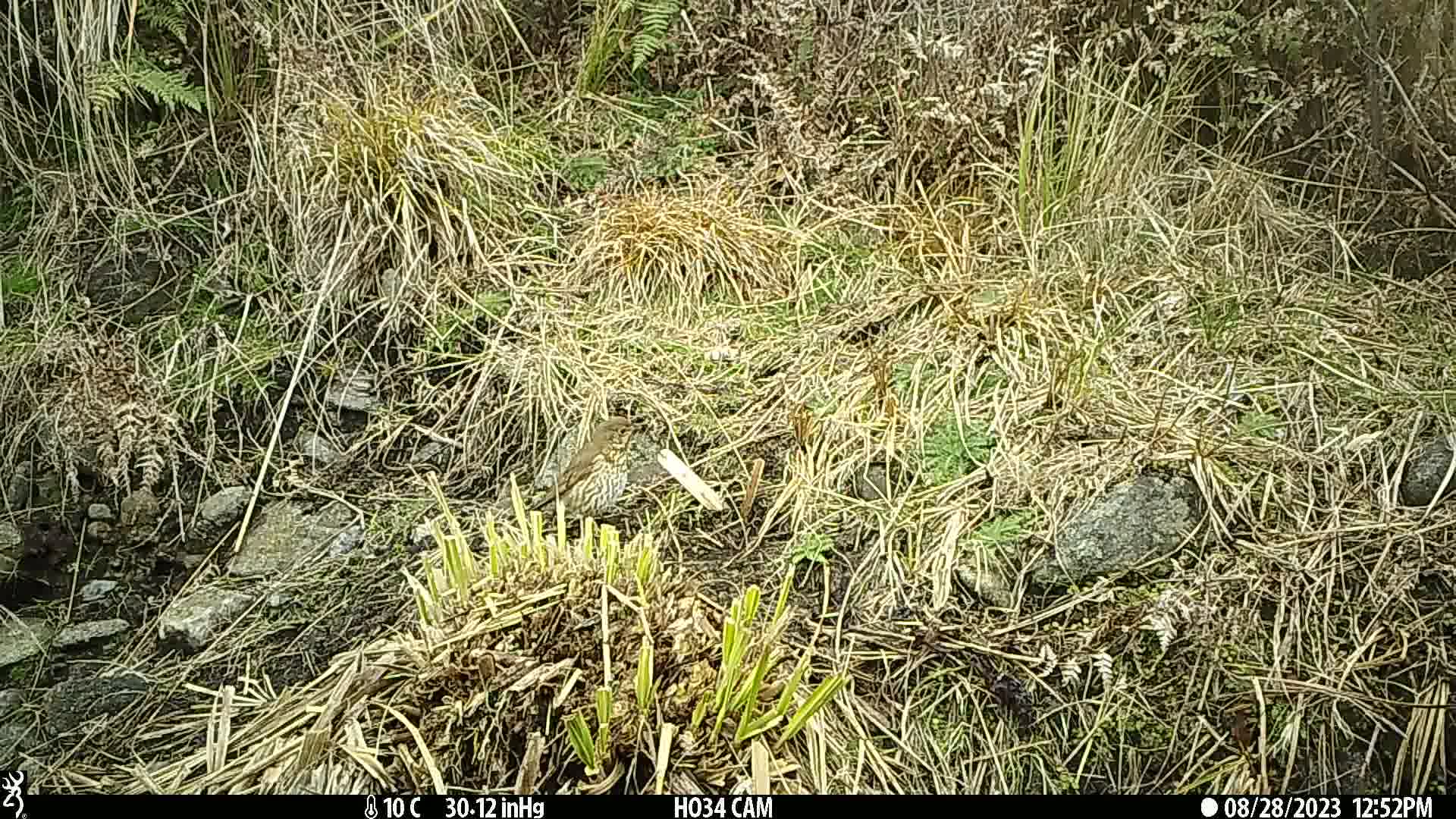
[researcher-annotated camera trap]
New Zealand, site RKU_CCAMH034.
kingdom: Animalia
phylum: Chordata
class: Aves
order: Passeriformes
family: Turdidae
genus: Turdus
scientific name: Turdus philomelos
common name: song thrush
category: thrush